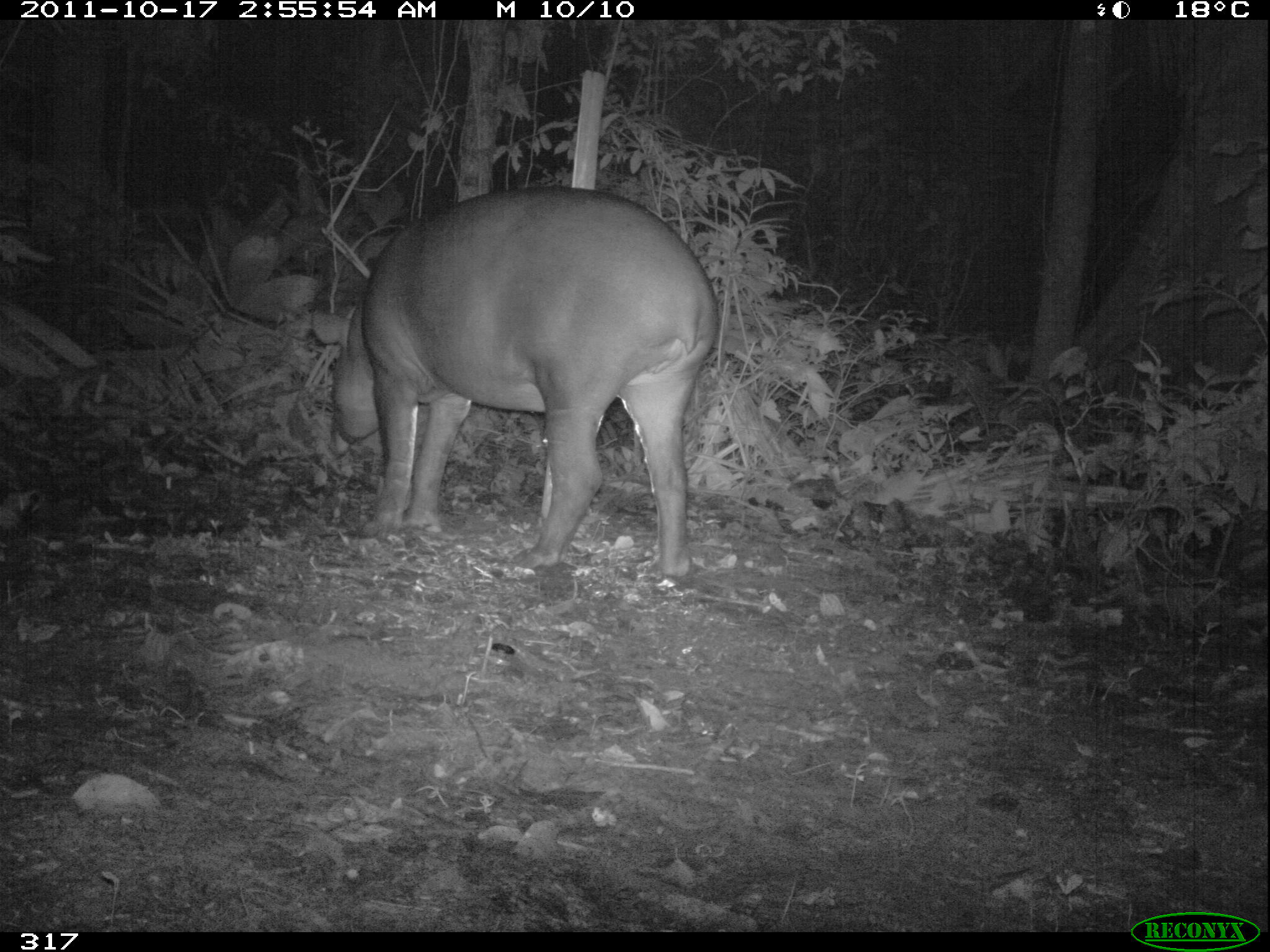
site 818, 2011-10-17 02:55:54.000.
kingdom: Animalia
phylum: Chordata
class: Mammalia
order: Perissodactyla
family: Tapiridae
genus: Tapirus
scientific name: Tapirus terrestris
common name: south american tapir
Tapirus terrestris (south american tapir).